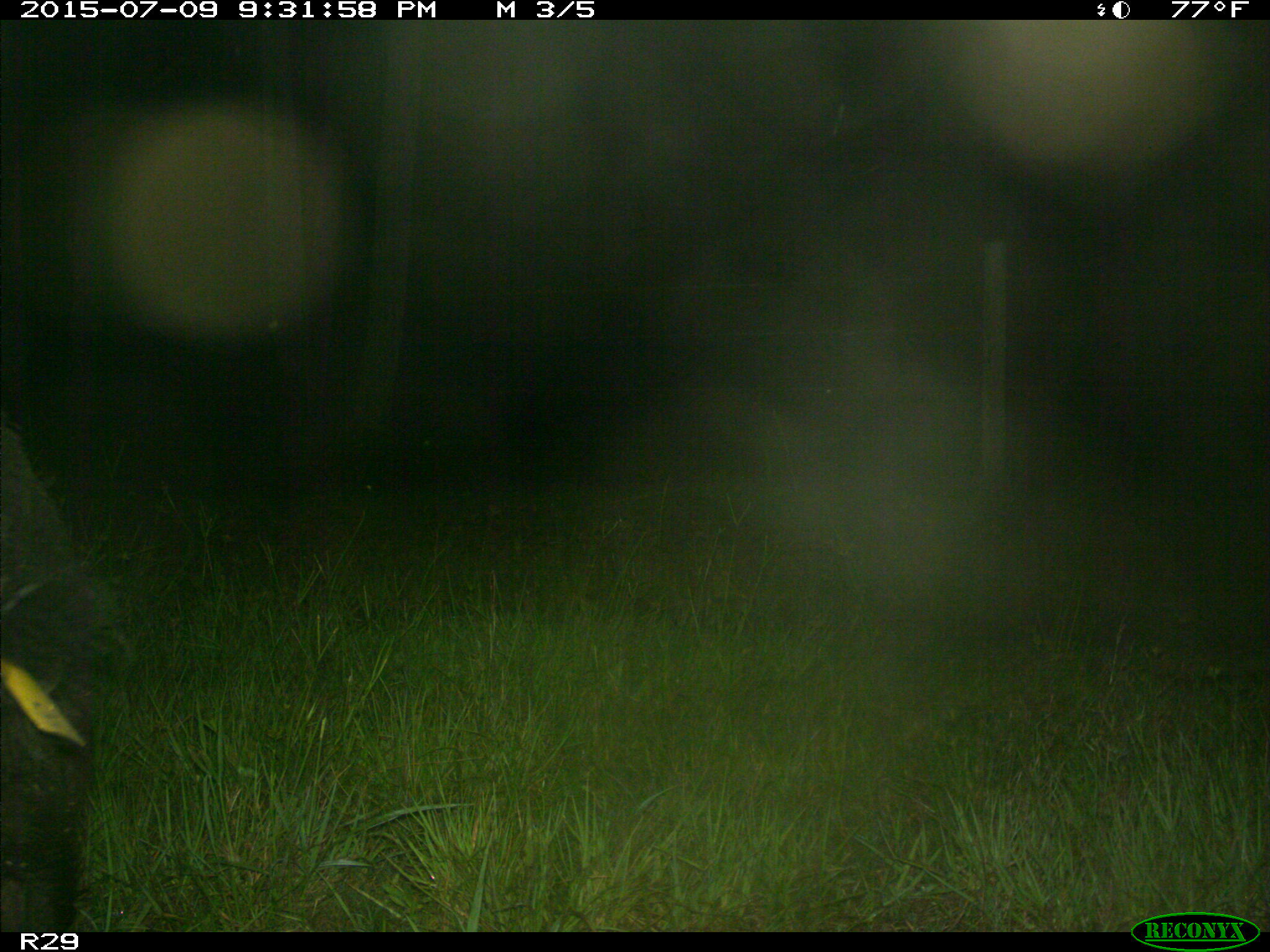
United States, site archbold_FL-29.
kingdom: Animalia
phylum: Chordata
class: Mammalia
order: Artiodactyla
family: Suidae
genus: Sus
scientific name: Sus scrofa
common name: wild boar